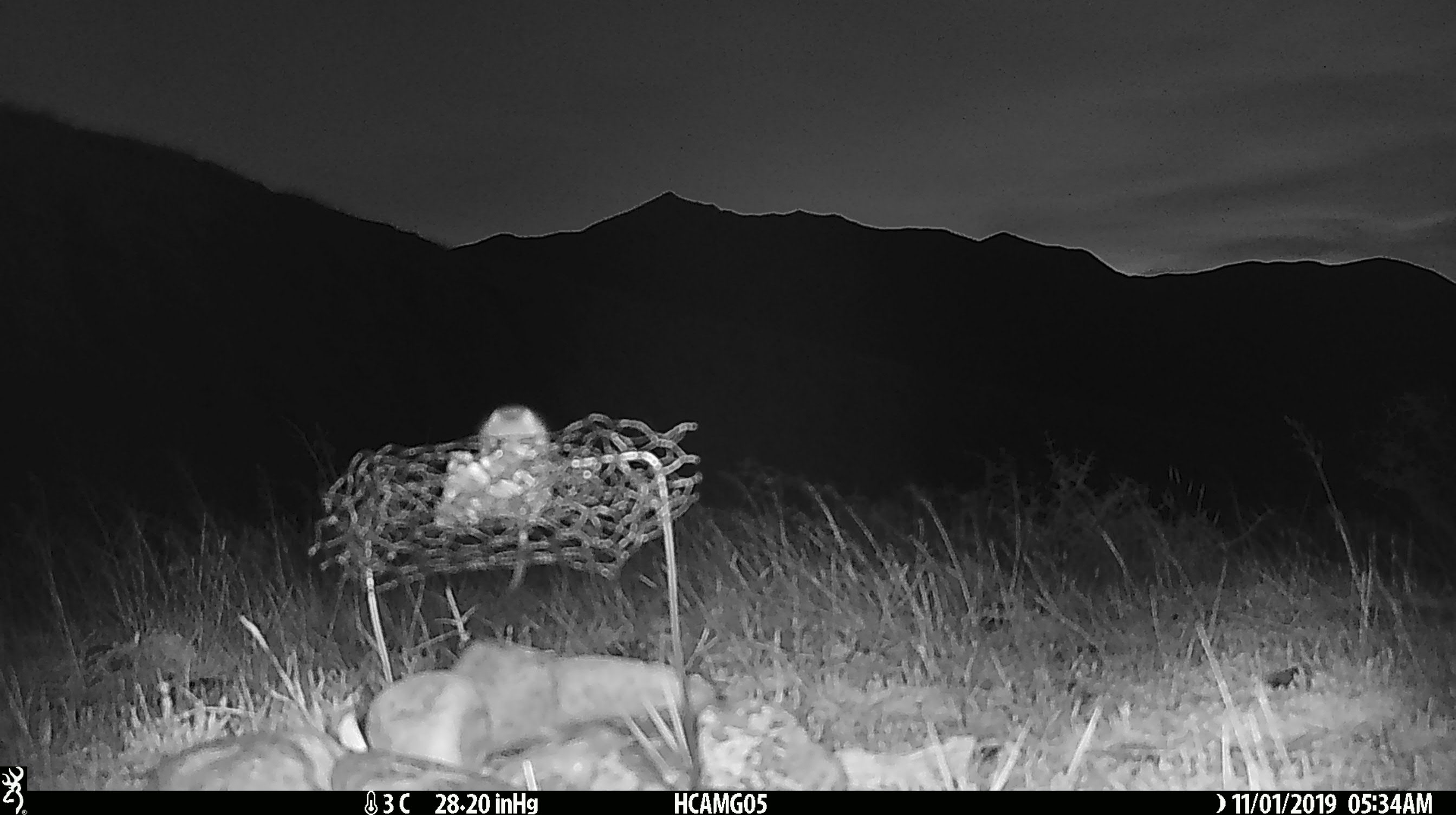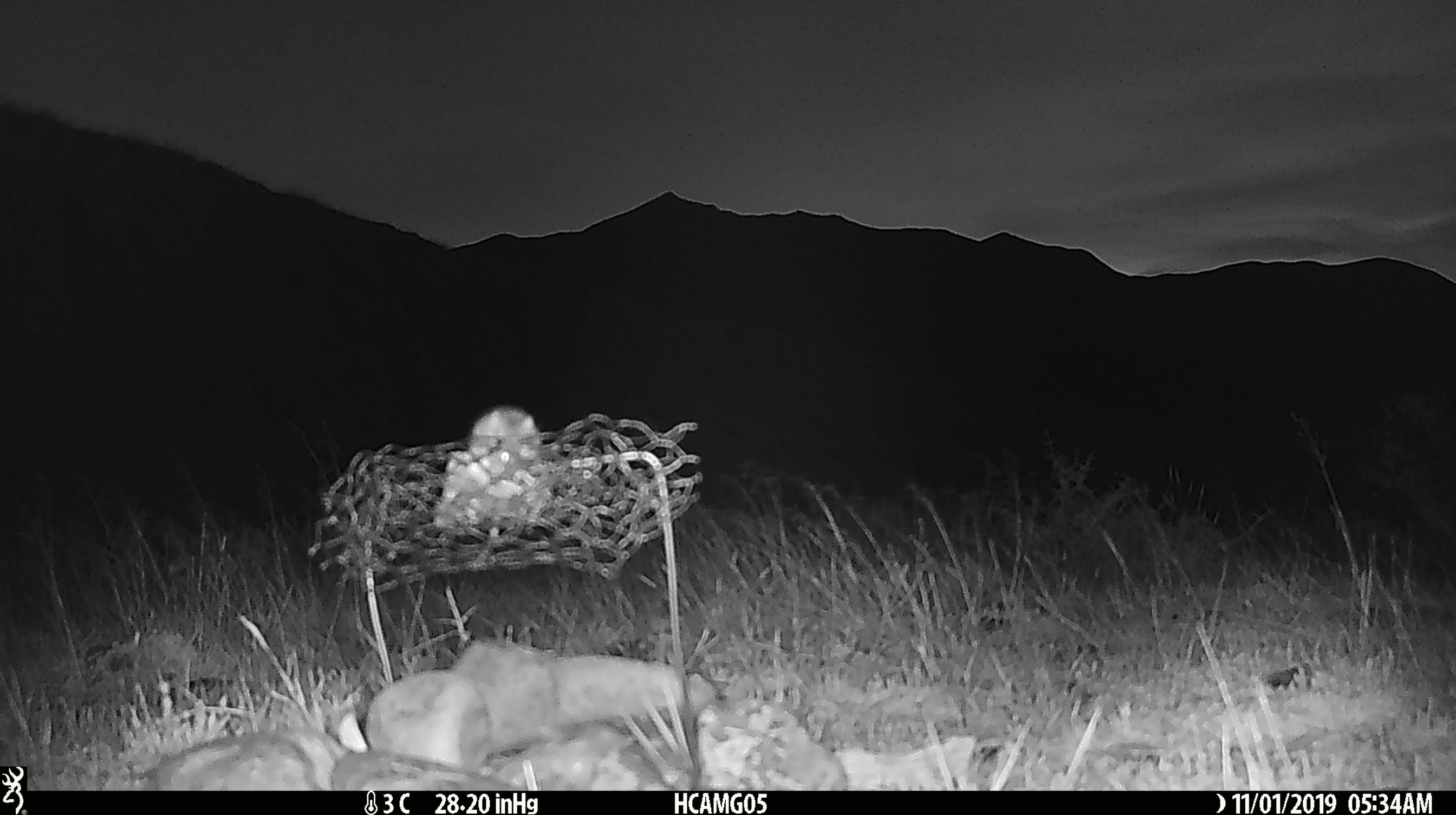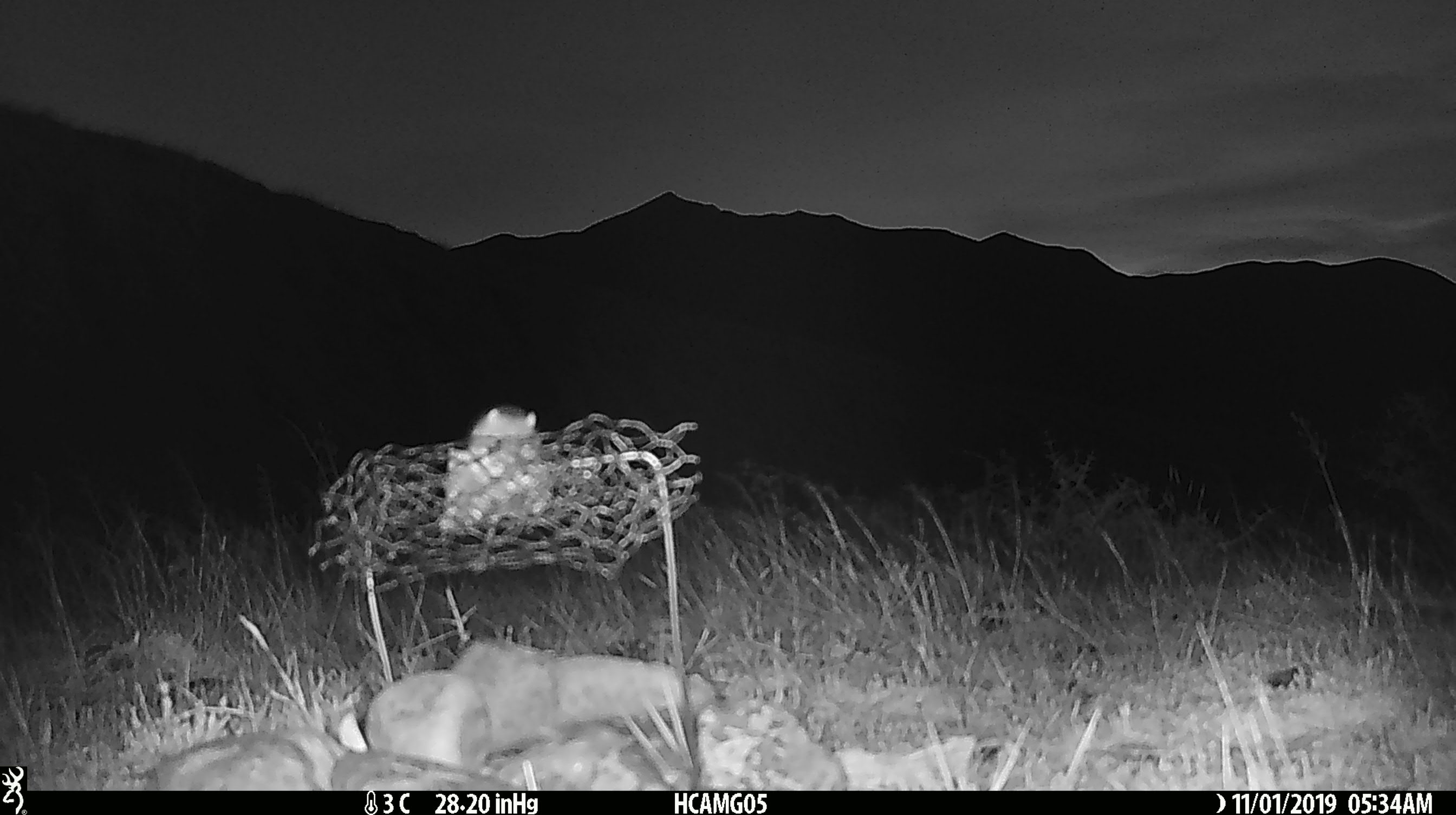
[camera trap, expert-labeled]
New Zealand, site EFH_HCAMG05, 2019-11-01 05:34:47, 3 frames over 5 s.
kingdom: Animalia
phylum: Chordata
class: Mammalia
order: Rodentia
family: Muridae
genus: Mus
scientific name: Mus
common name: mouse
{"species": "mouse (Mus)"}